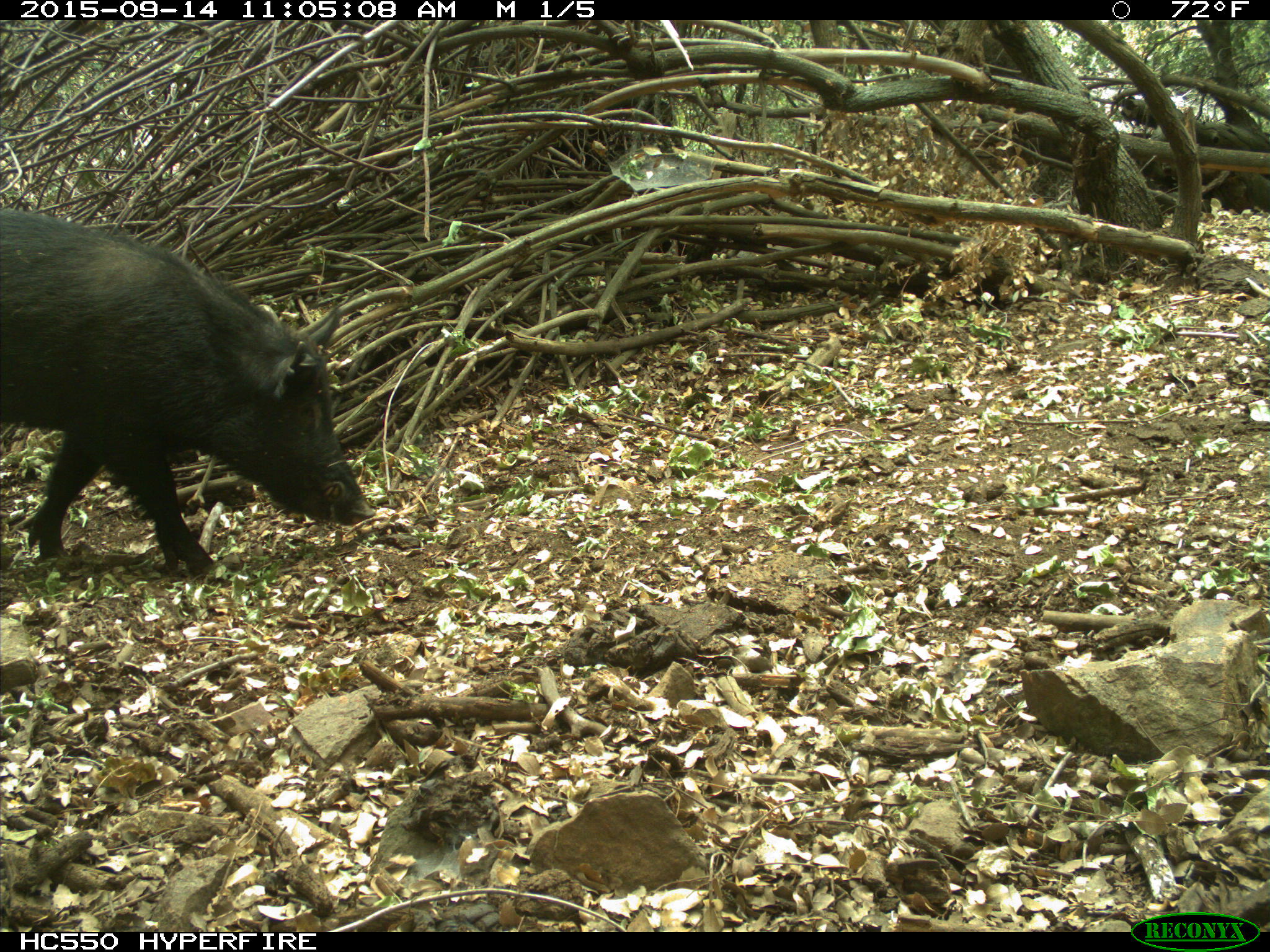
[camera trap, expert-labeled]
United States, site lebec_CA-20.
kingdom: Animalia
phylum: Chordata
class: Mammalia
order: Artiodactyla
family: Suidae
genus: Sus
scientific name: Sus scrofa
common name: wild boar